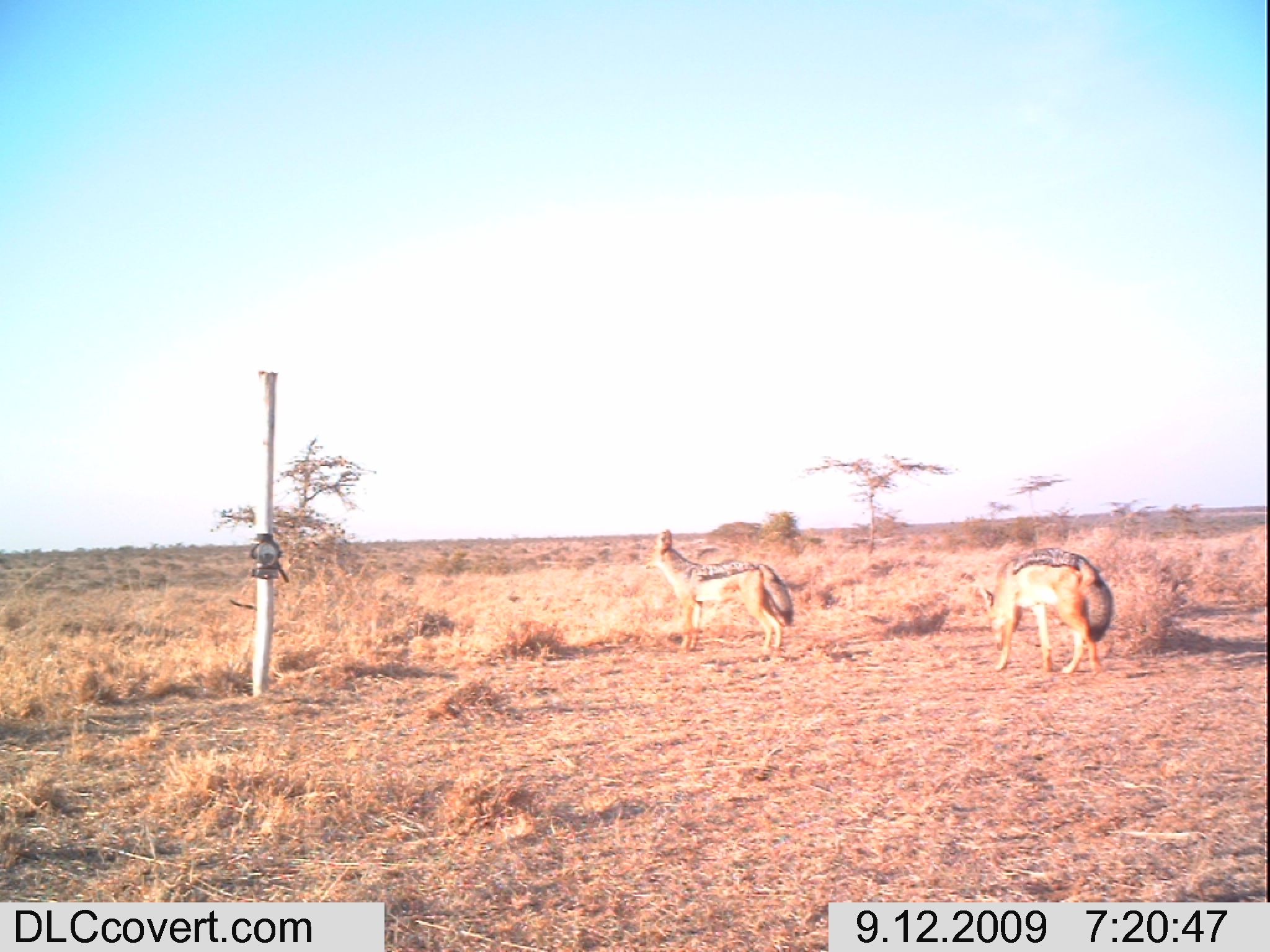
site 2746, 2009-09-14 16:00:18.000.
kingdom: Animalia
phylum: Chordata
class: Mammalia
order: Artiodactyla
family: Bovidae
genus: Bos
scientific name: Bos taurus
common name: domestic cattle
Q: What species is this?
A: Bos taurus (domestic cattle).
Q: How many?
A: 5.